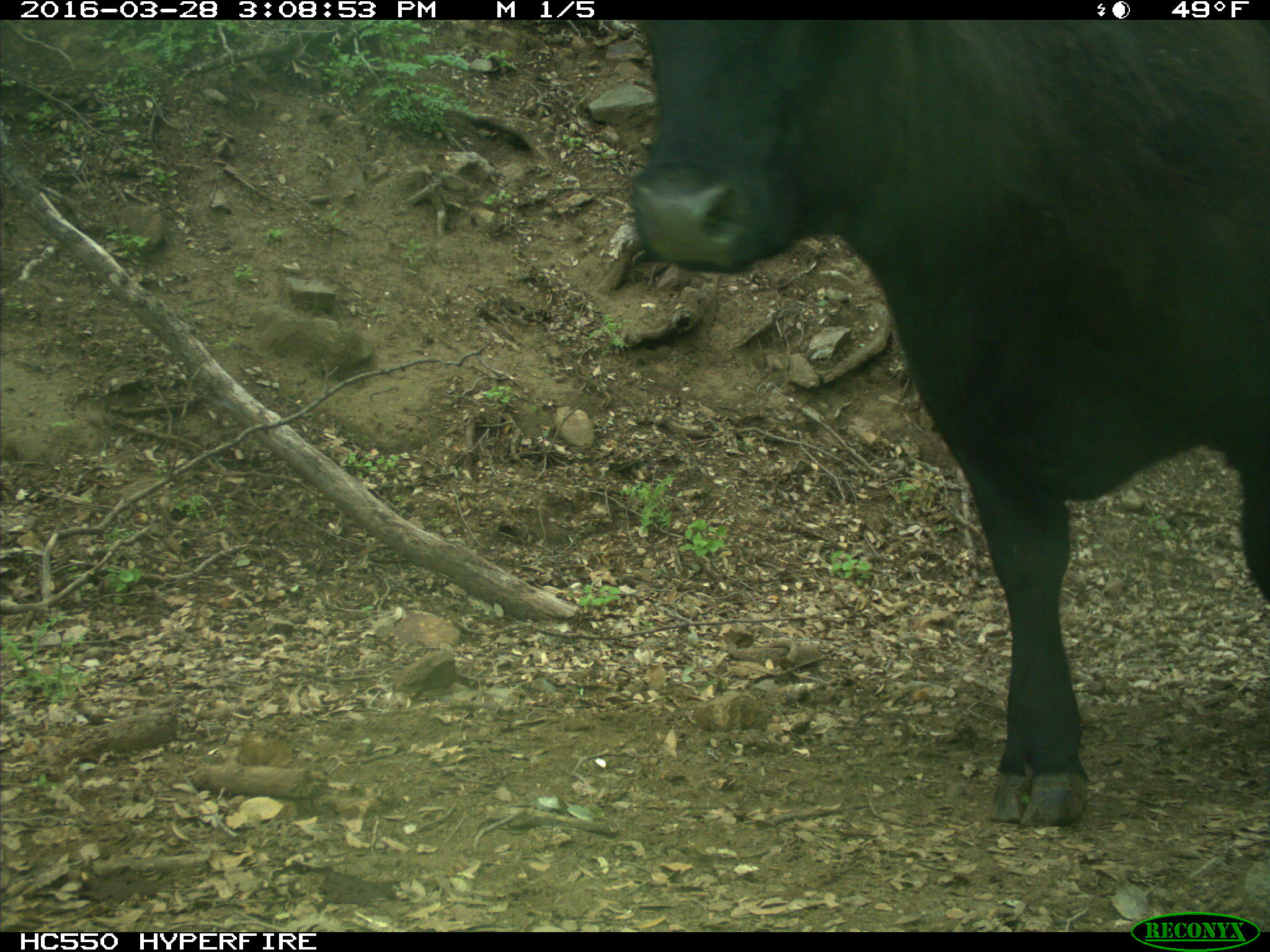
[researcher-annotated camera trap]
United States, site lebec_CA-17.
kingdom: Animalia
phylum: Chordata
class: Mammalia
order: Artiodactyla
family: Bovidae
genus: Bos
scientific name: Bos taurus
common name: domestic cow